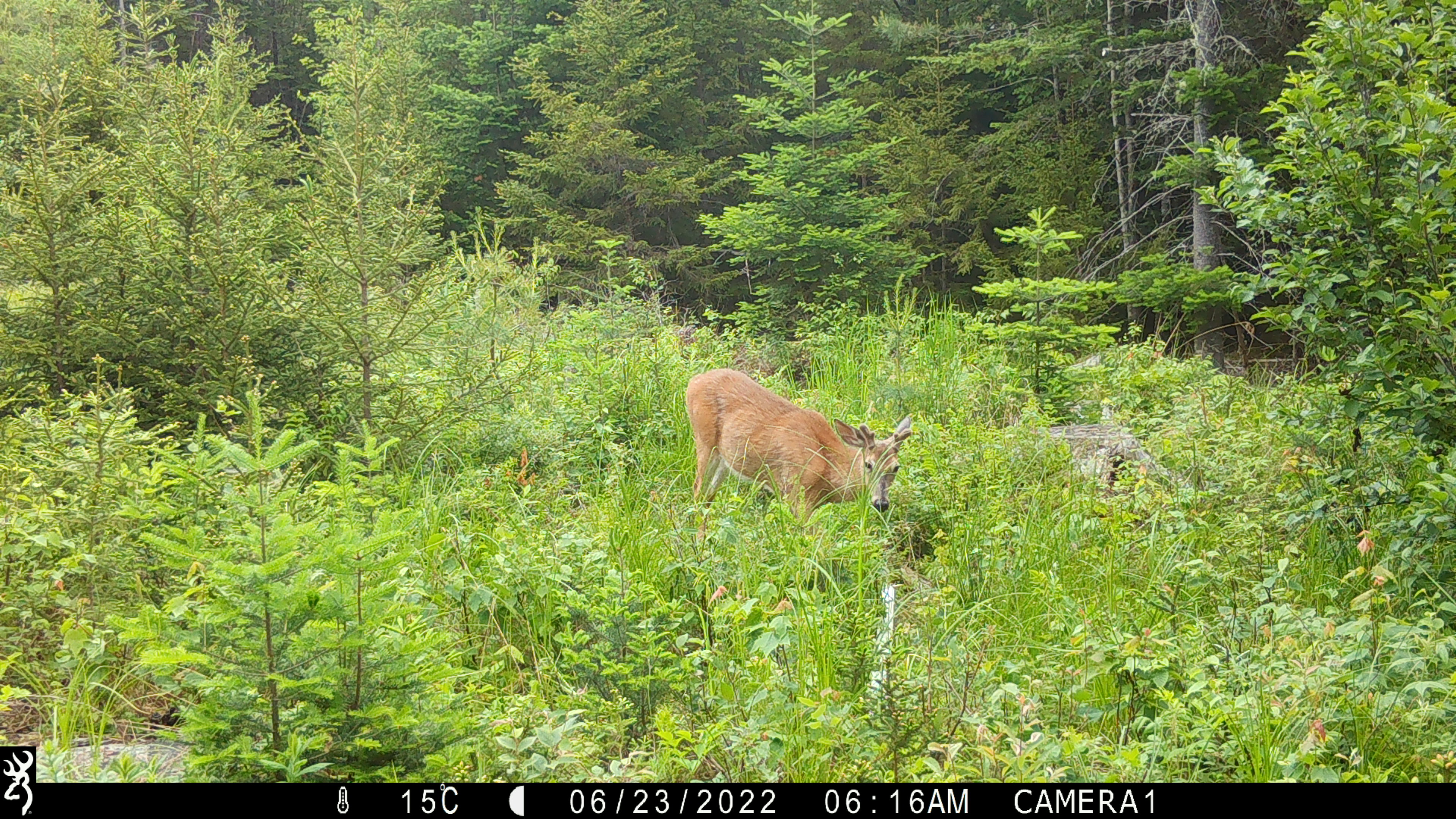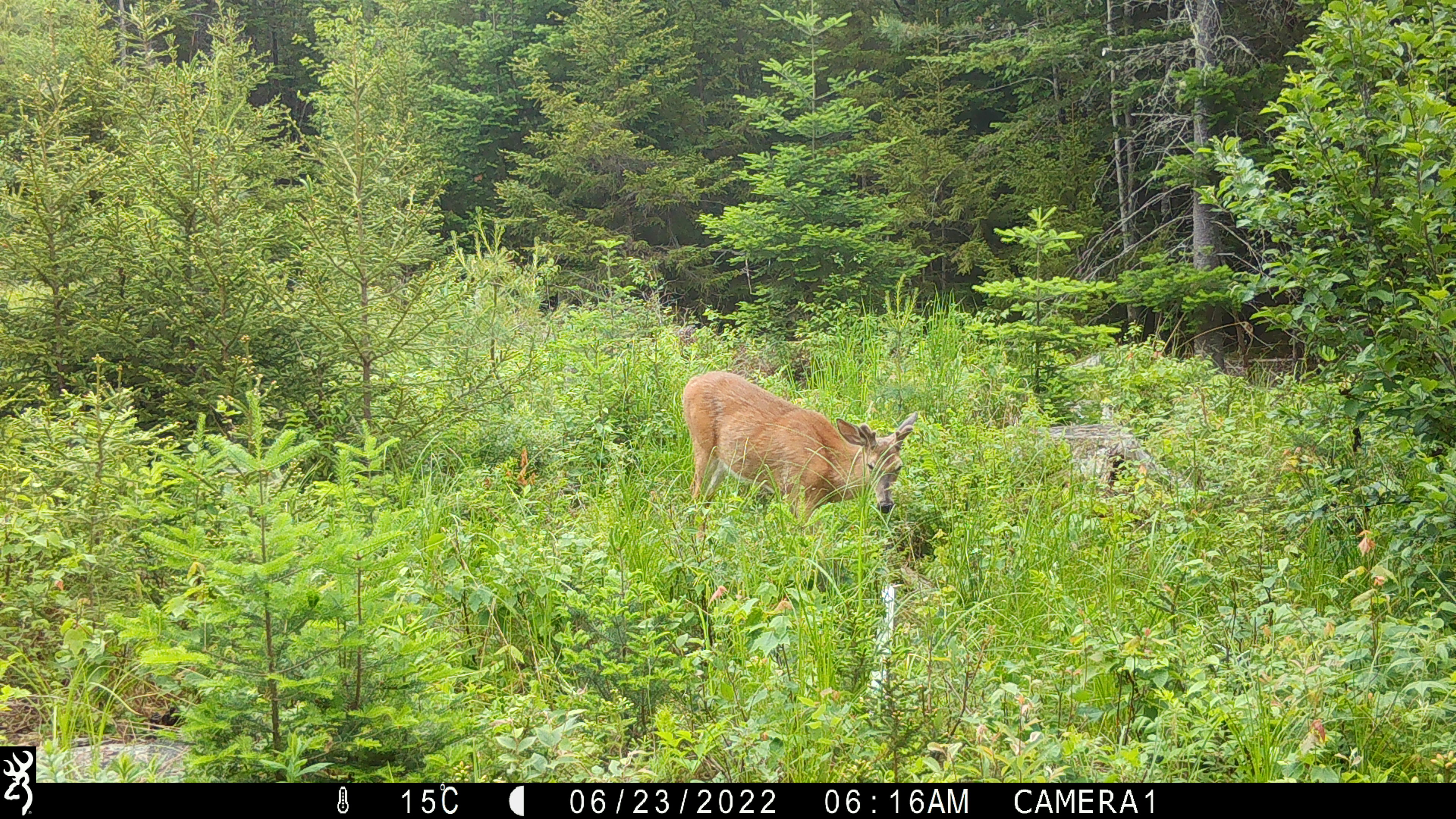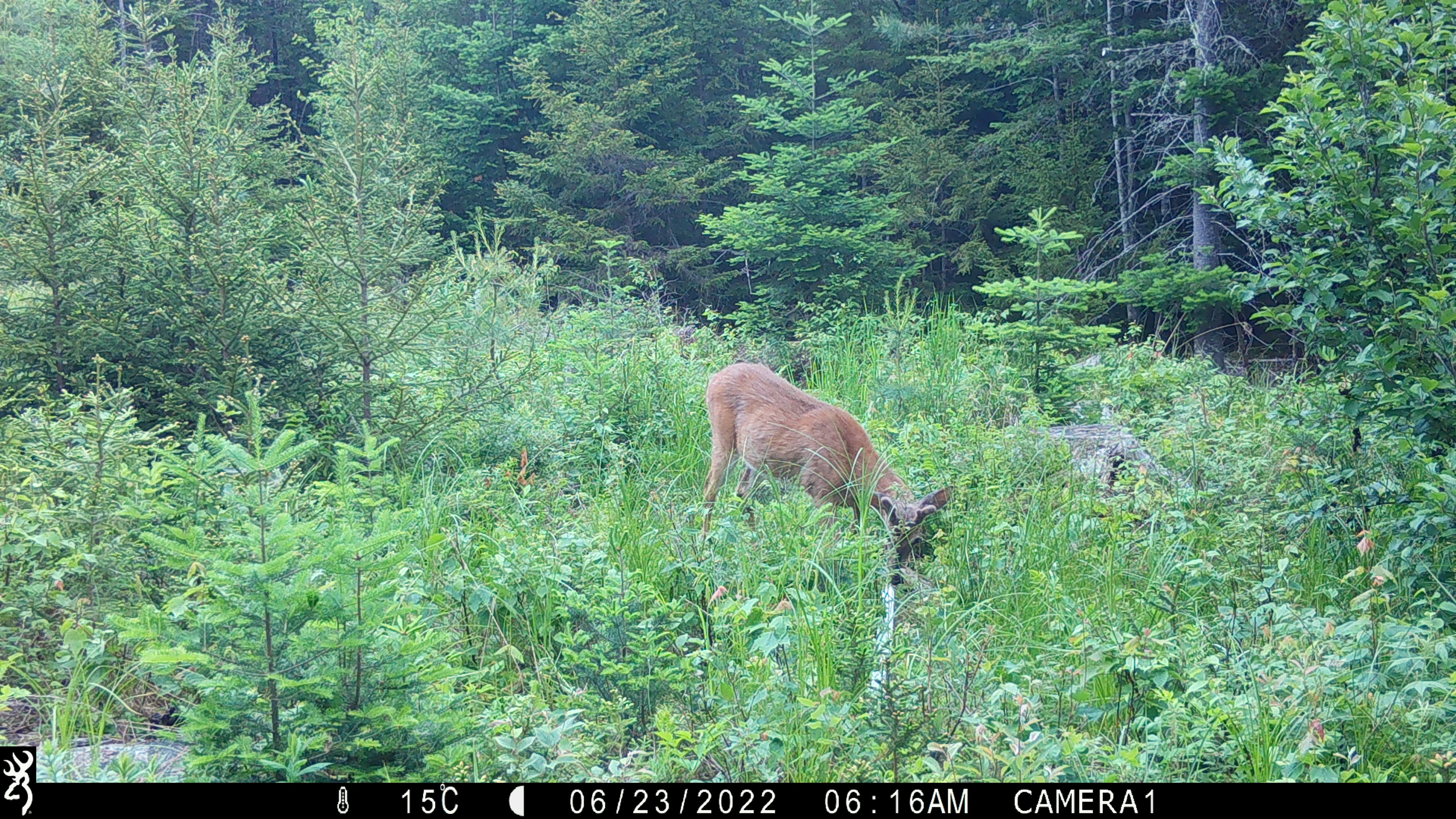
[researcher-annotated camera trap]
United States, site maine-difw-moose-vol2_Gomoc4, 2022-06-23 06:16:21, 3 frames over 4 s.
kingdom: Animalia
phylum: Chordata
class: Mammalia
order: Artiodactyla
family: Cervidae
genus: Odocoileus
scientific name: Odocoileus virginianus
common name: white-tailed deer